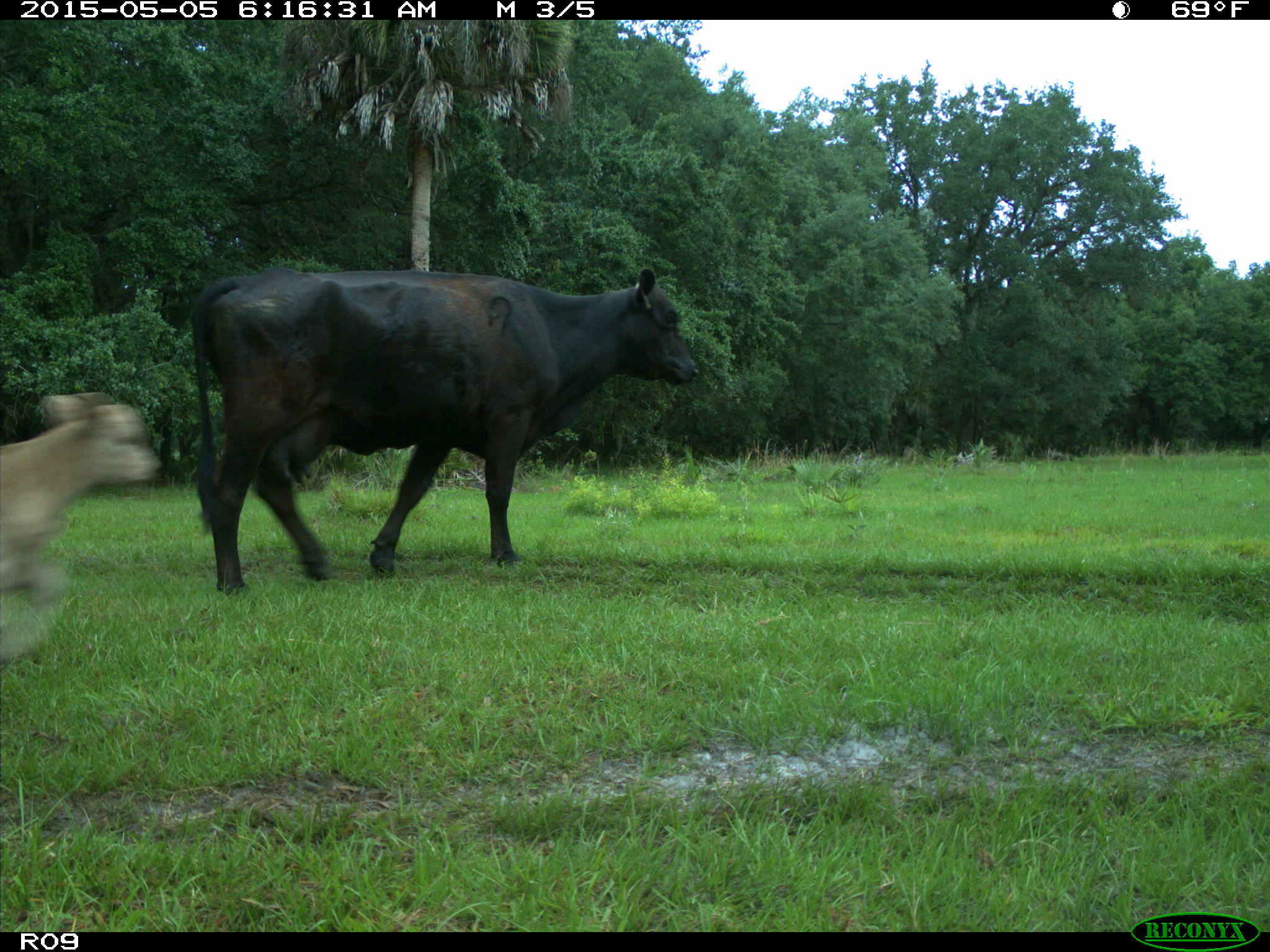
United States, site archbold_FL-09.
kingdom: Animalia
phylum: Chordata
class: Mammalia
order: Artiodactyla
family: Bovidae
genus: Bos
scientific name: Bos taurus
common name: domestic cow